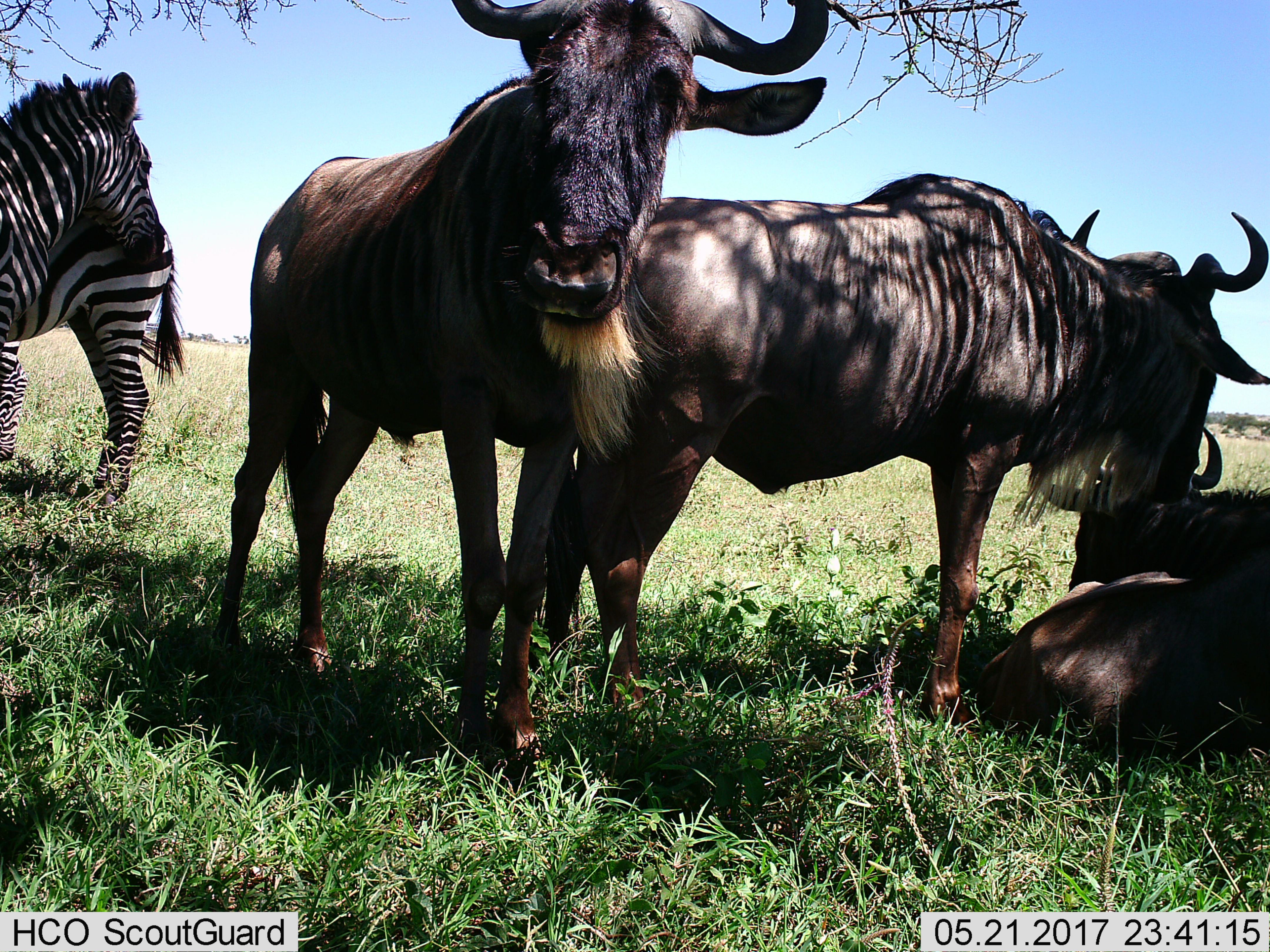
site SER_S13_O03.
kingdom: Animalia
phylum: Chordata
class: Mammalia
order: Artiodactyla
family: Bovidae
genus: Connochaetes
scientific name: Connochaetes taurinus taurinus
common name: blue wildebeest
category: wildebeestblue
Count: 3.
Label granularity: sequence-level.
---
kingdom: Animalia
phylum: Chordata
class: Mammalia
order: Perissodactyla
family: Equidae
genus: Equus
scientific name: Equus quagga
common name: plains zebra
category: zebraplains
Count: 2.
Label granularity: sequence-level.